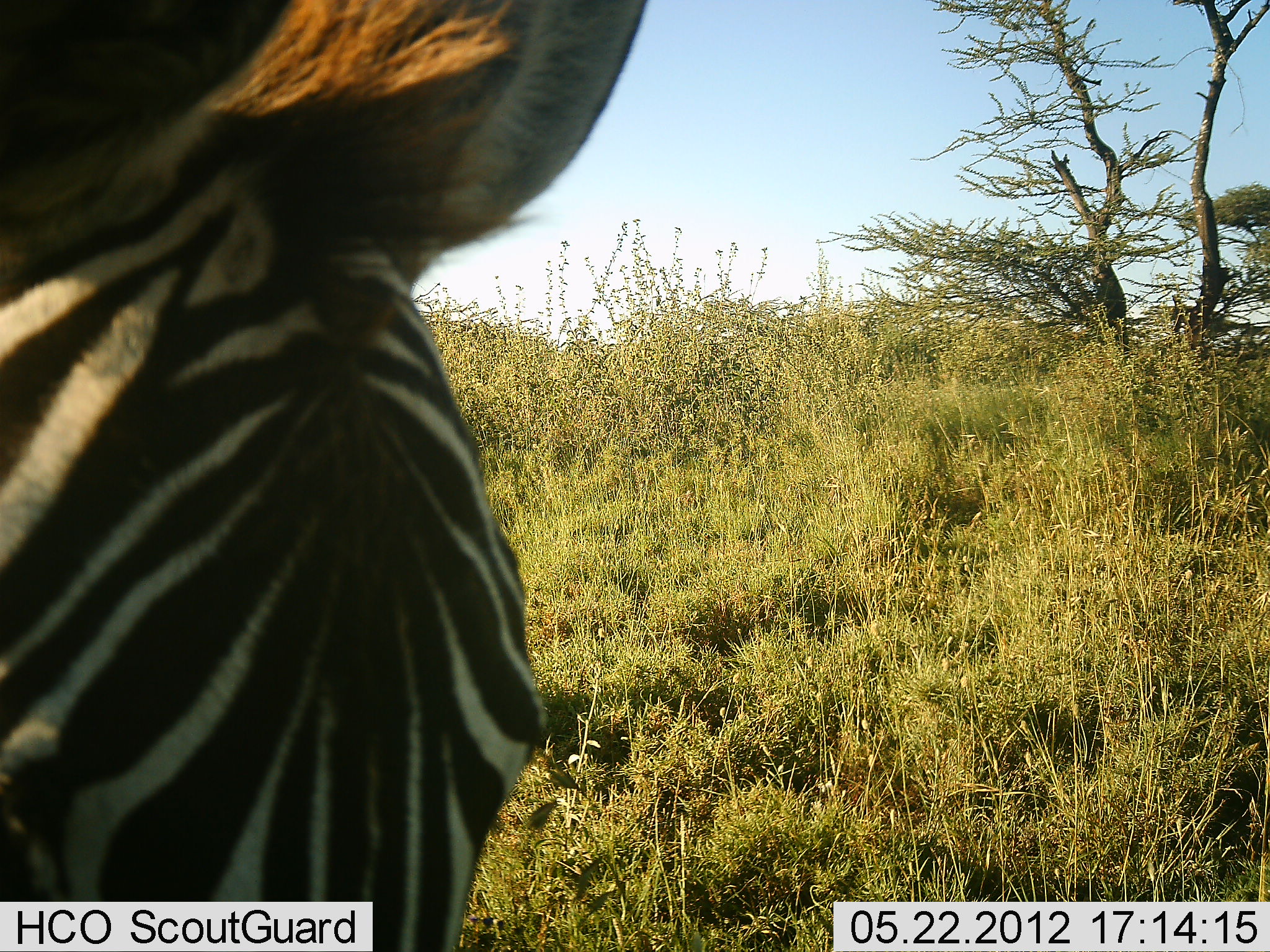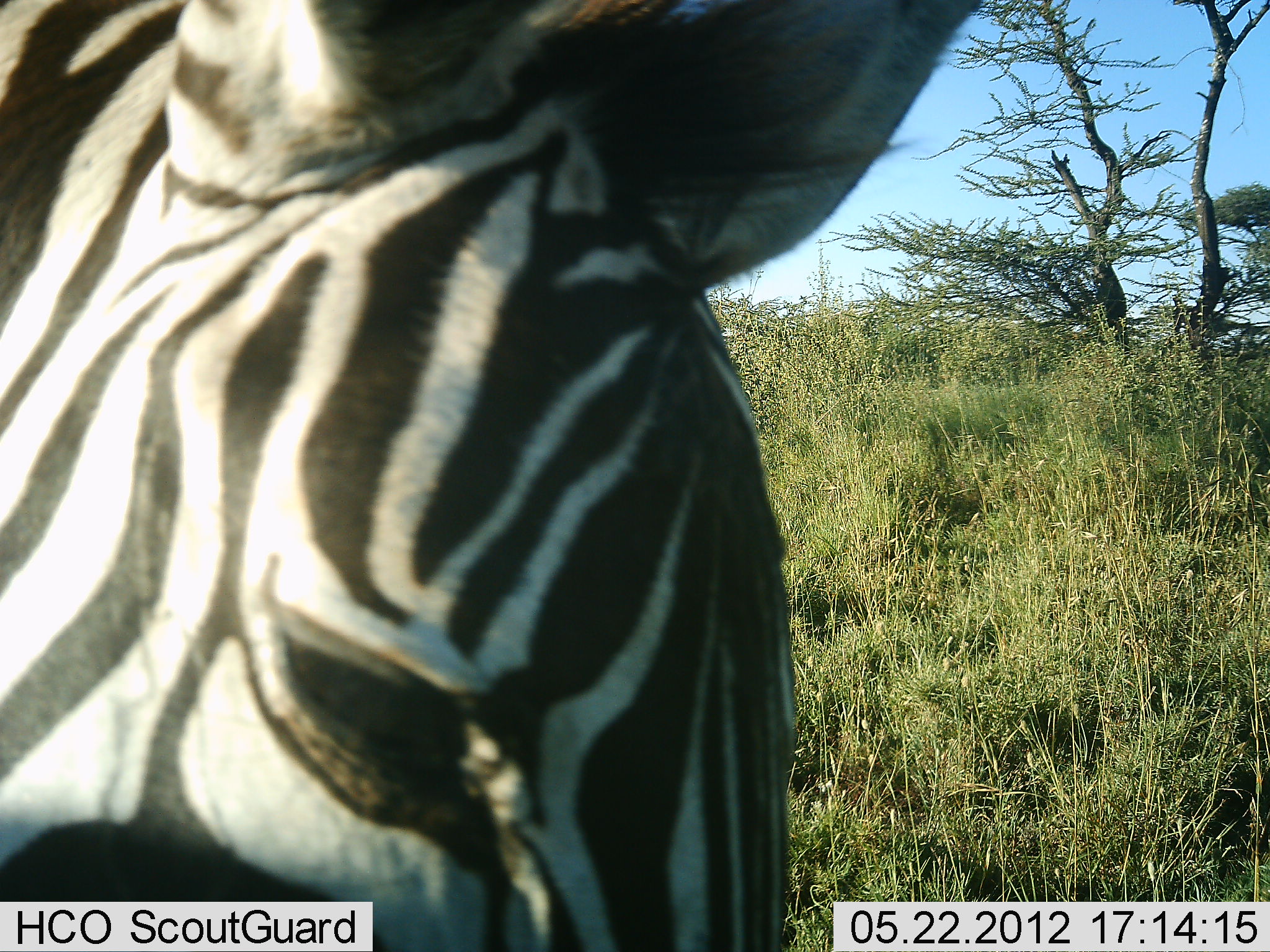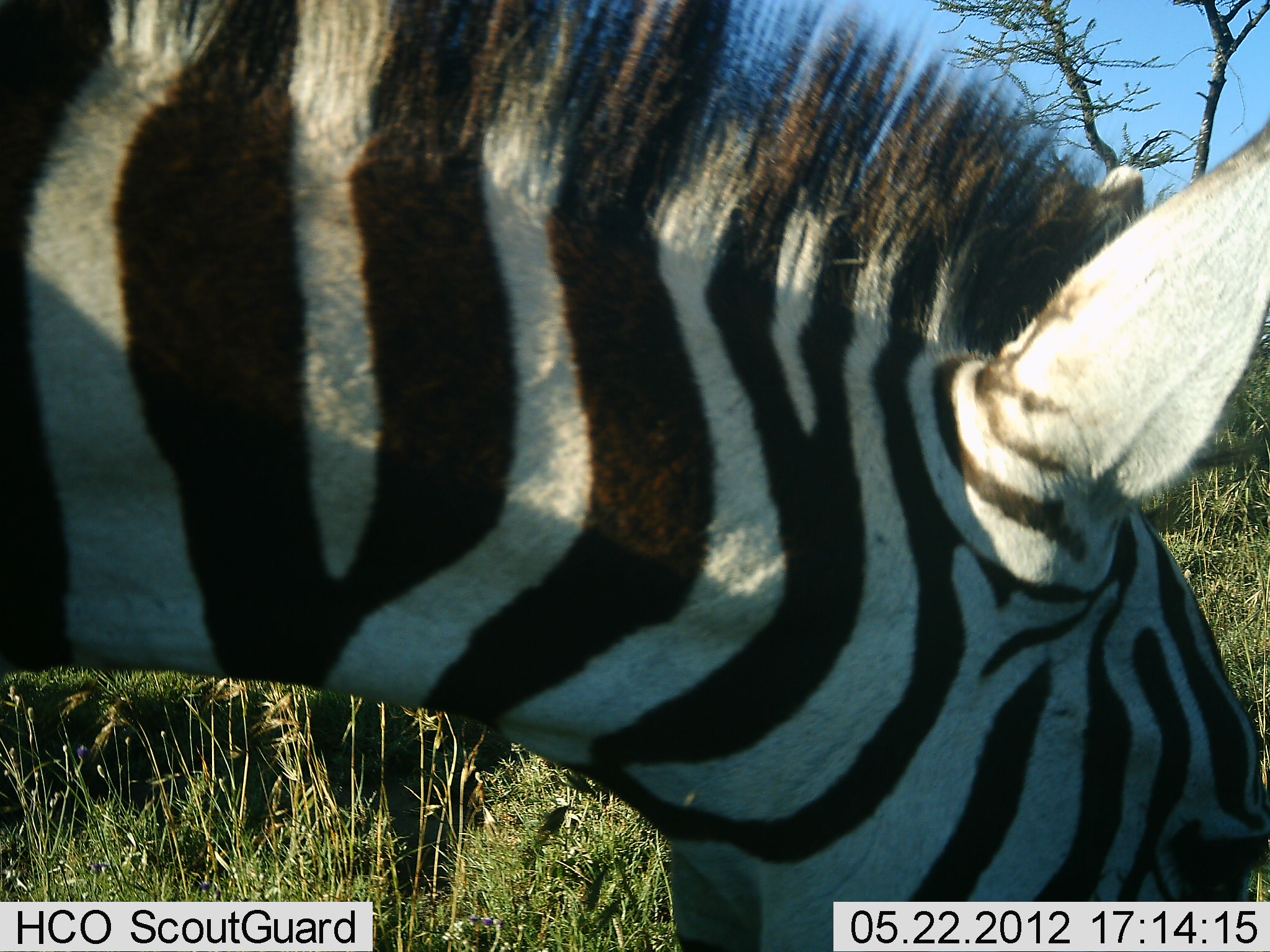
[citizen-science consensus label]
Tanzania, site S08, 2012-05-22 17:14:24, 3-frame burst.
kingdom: Animalia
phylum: Chordata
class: Mammalia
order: Perissodactyla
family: Equidae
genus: Equus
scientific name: Equus quagga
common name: plains zebra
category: zebra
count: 1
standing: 30%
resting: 0%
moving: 70%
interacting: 0%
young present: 0%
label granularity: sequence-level